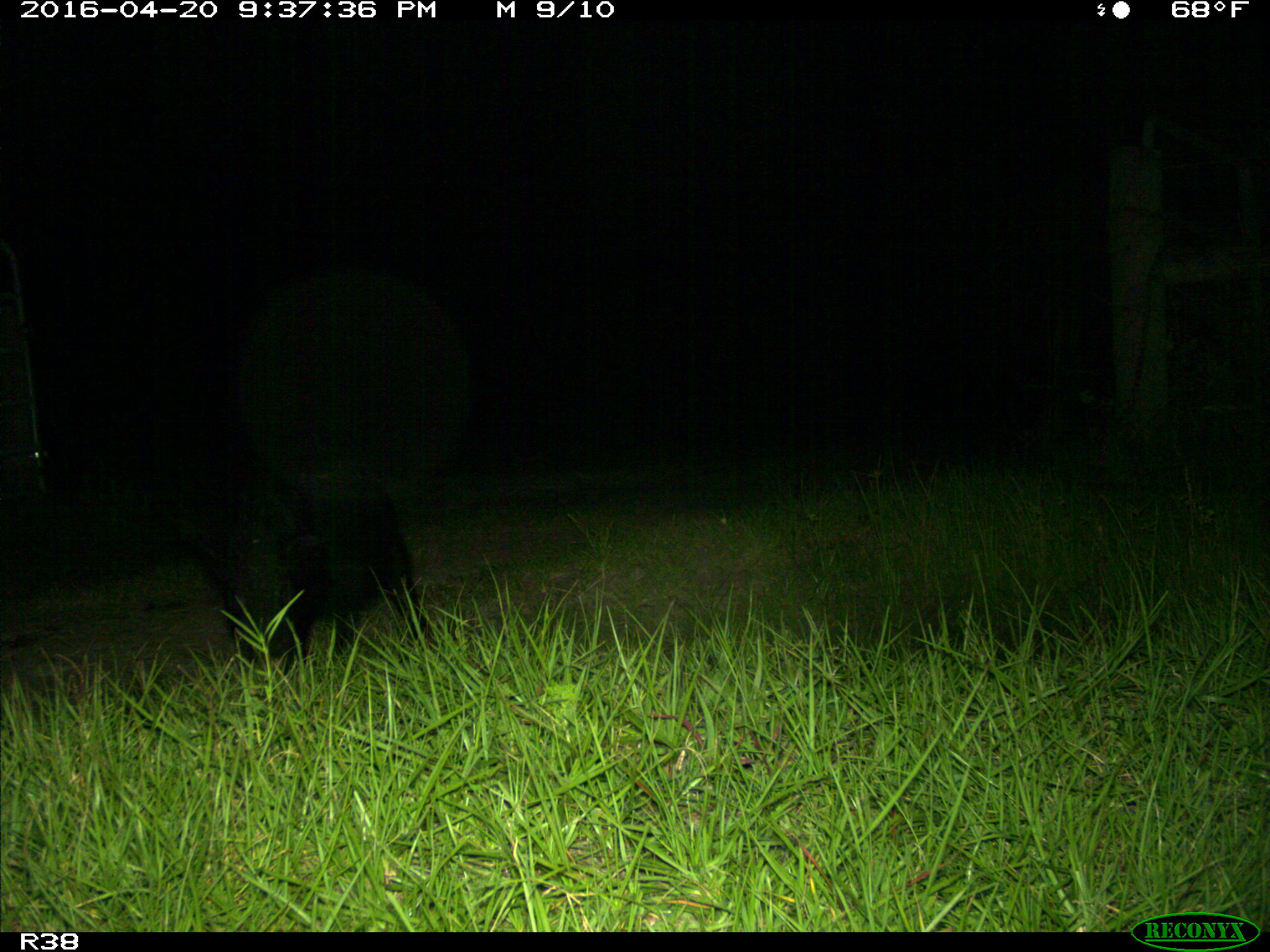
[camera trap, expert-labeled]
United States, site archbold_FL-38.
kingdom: Animalia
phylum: Chordata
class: Mammalia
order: Artiodactyla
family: Suidae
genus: Sus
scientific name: Sus scrofa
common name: wild boar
Sus scrofa (wild boar).